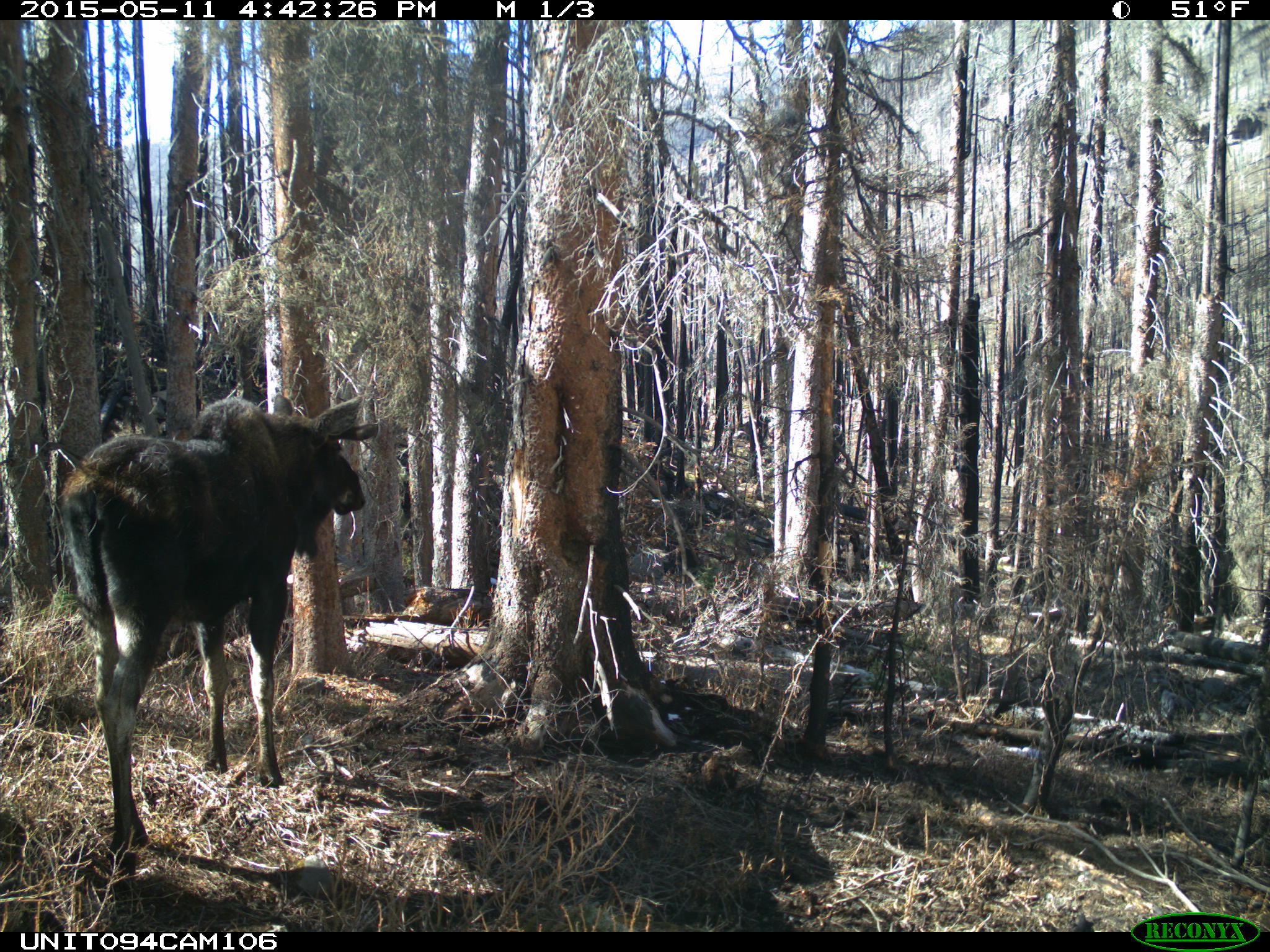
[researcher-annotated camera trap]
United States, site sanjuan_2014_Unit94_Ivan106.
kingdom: Animalia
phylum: Chordata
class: Mammalia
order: Artiodactyla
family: Cervidae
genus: Alces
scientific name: Alces alces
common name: moose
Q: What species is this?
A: Alces alces (moose).